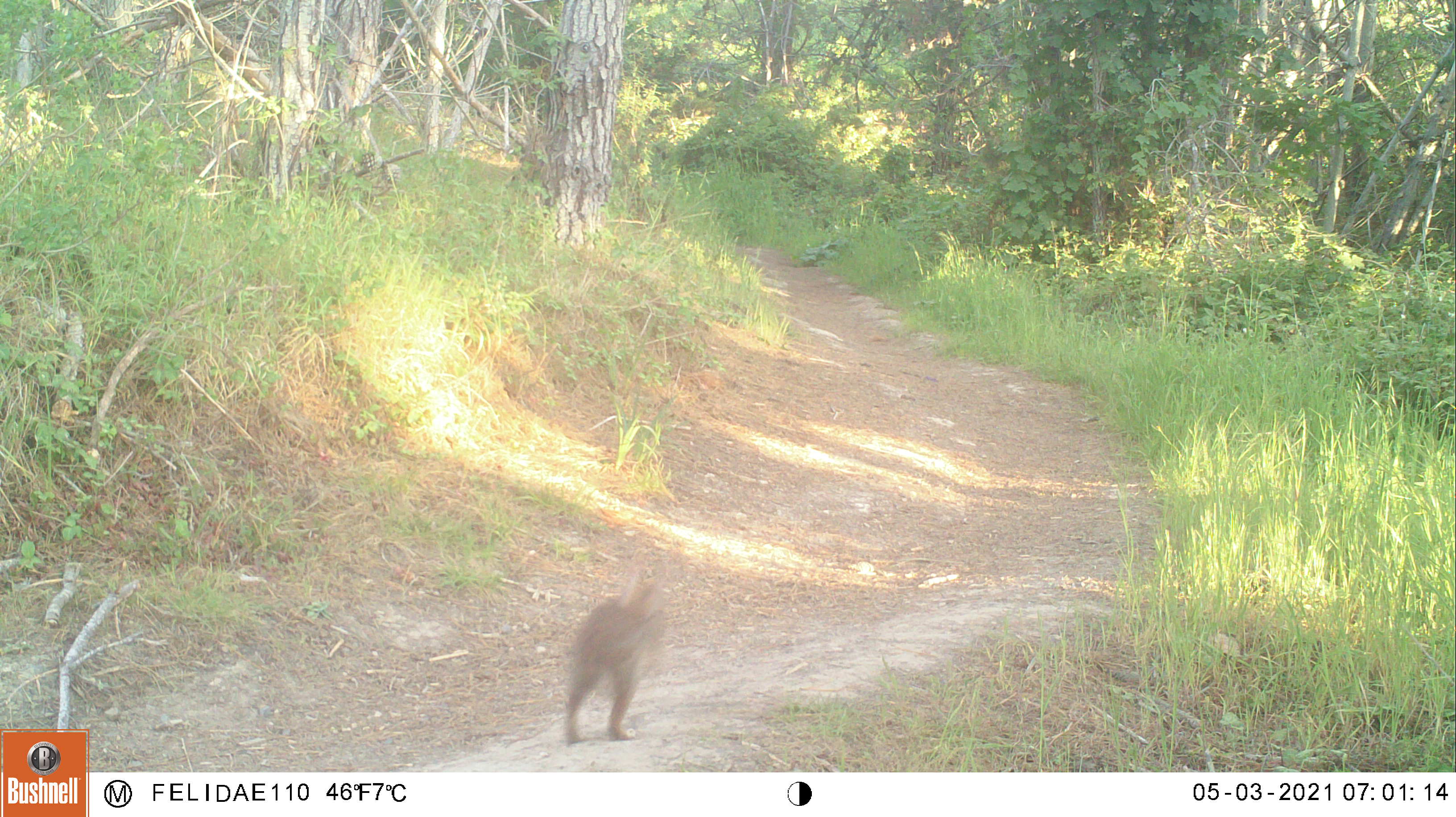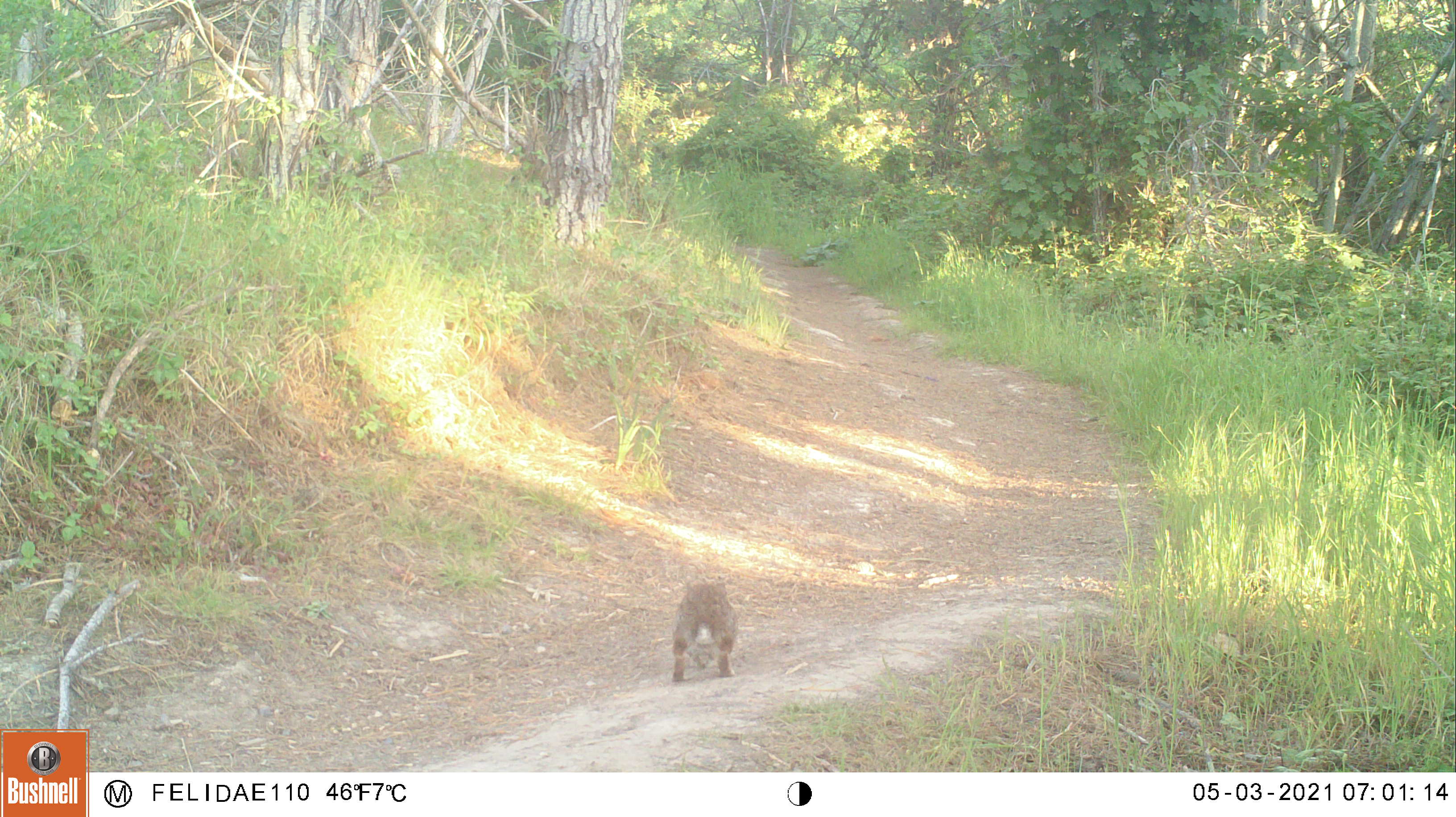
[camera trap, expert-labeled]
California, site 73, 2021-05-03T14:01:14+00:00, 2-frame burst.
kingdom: Animalia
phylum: Chordata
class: Mammalia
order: Lagomorpha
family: Leporidae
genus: Sylvilagus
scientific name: Sylvilagus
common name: cottontail rabbit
Cottontail rabbit (Sylvilagus).